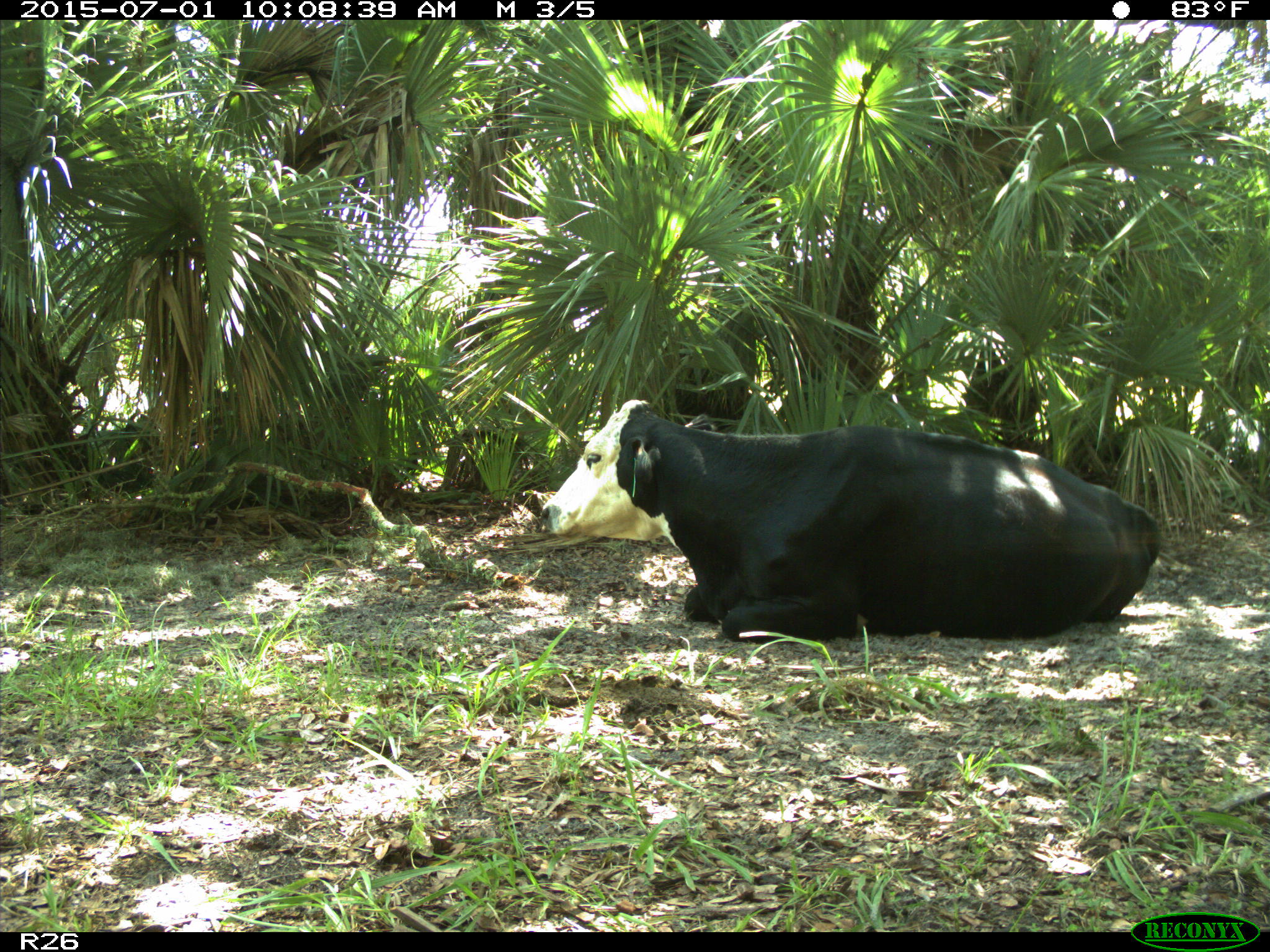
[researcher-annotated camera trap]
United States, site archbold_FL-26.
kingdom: Animalia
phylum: Chordata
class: Mammalia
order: Artiodactyla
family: Bovidae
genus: Bos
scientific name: Bos taurus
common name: domestic cow